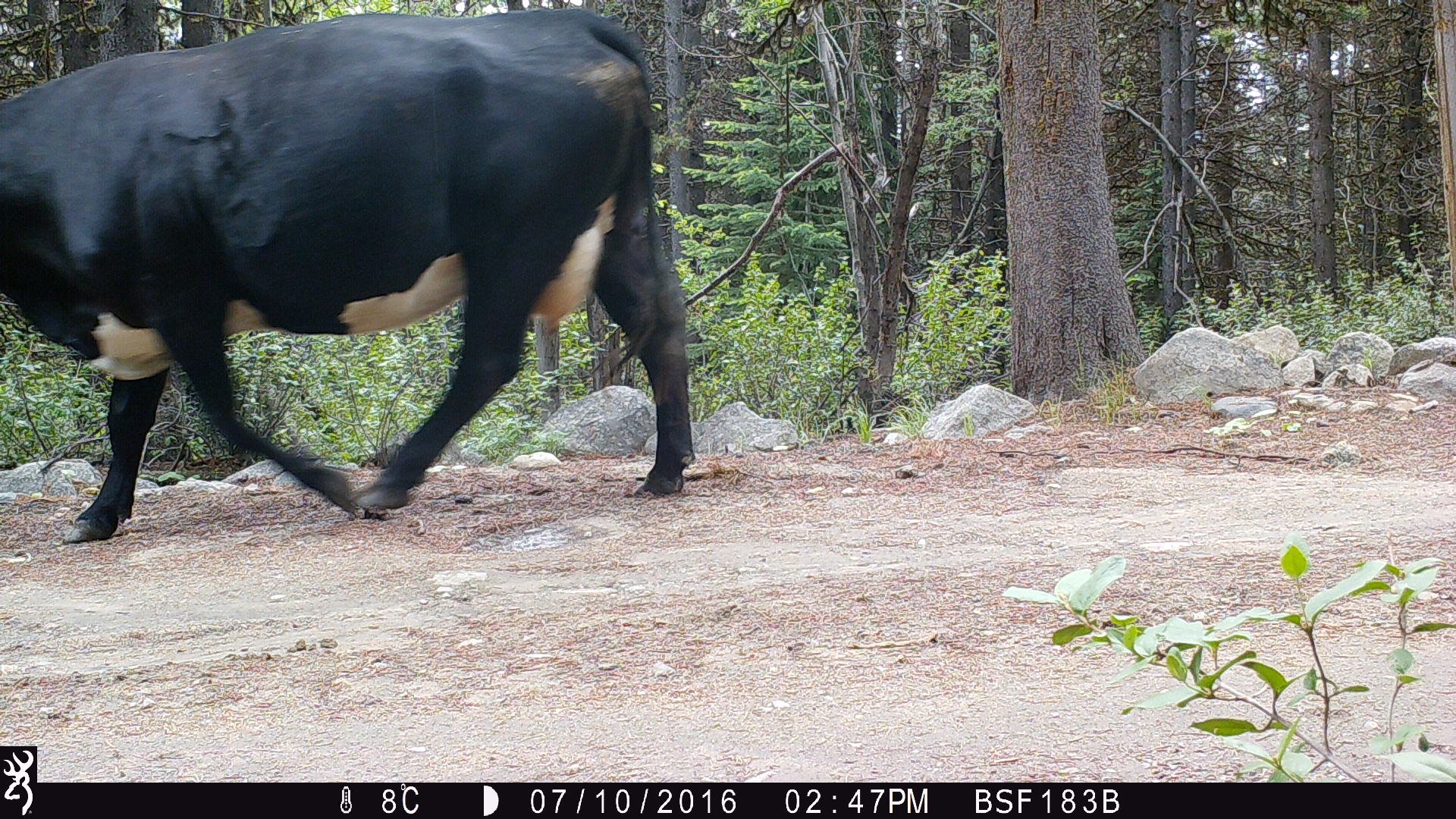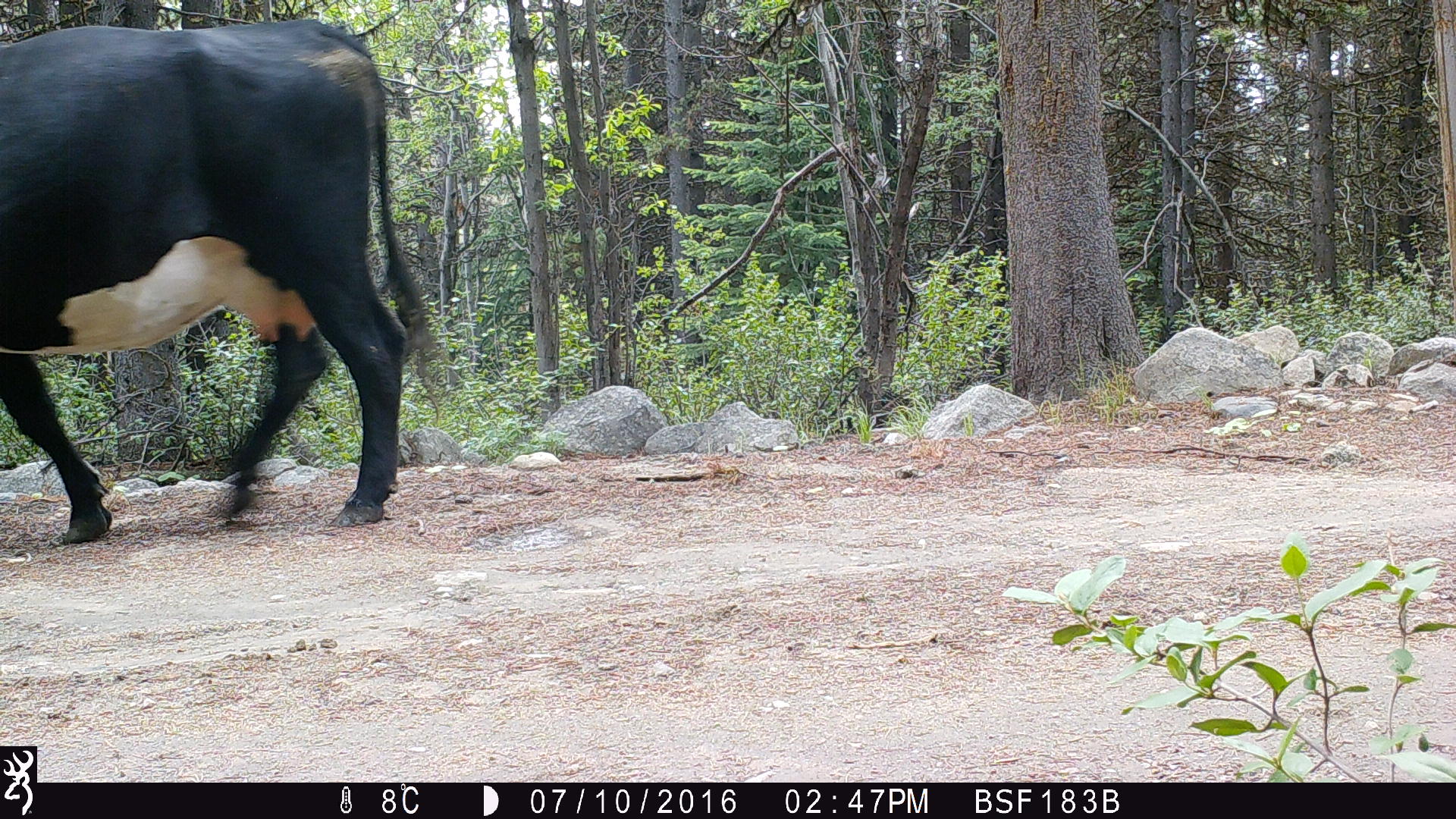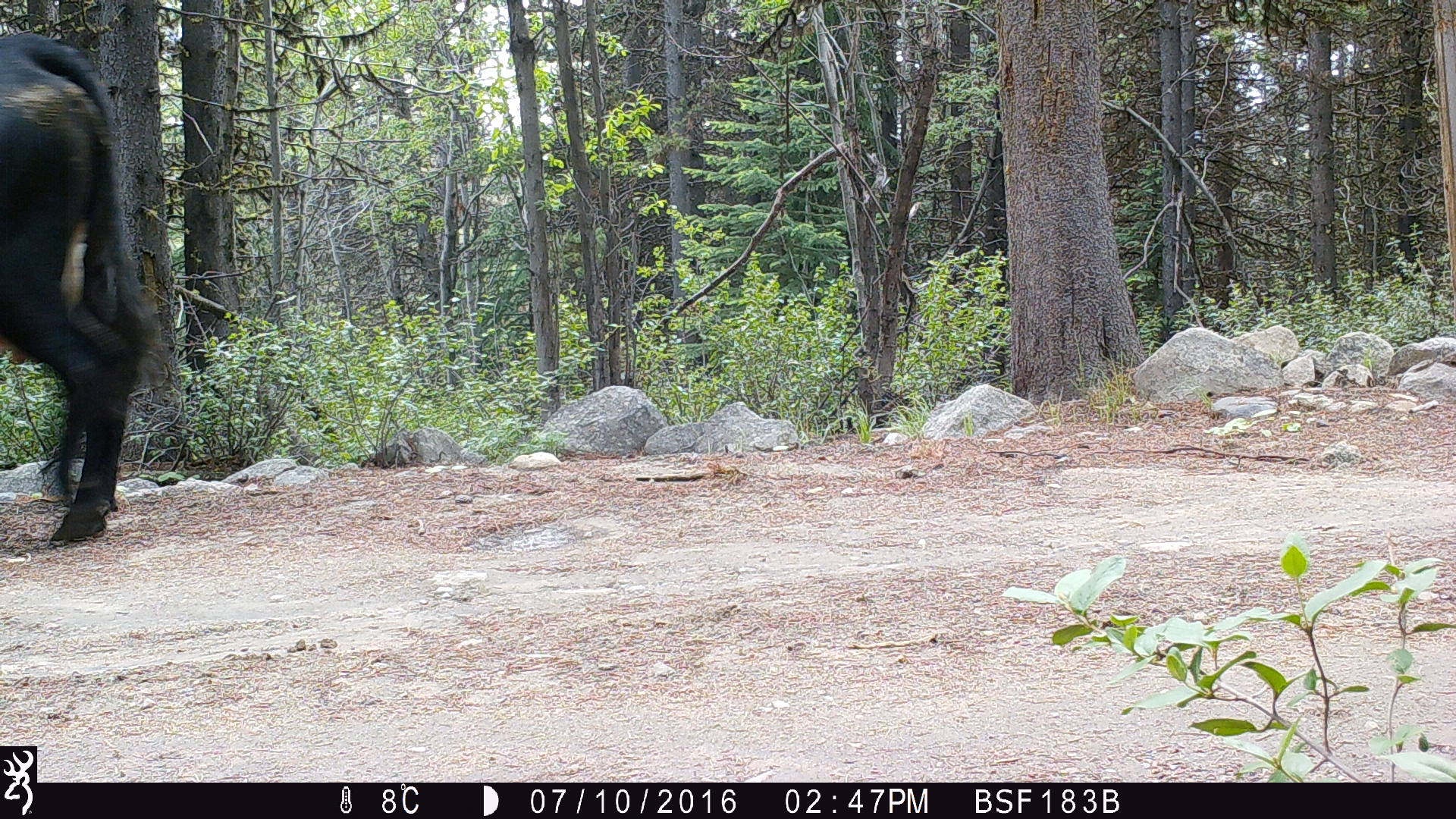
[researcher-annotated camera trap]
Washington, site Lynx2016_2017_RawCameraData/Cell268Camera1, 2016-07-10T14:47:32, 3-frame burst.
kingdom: Animalia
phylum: Chordata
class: Mammalia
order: Artiodactyla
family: Bovidae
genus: Bos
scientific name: Bos taurus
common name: domestic cattle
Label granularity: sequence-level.